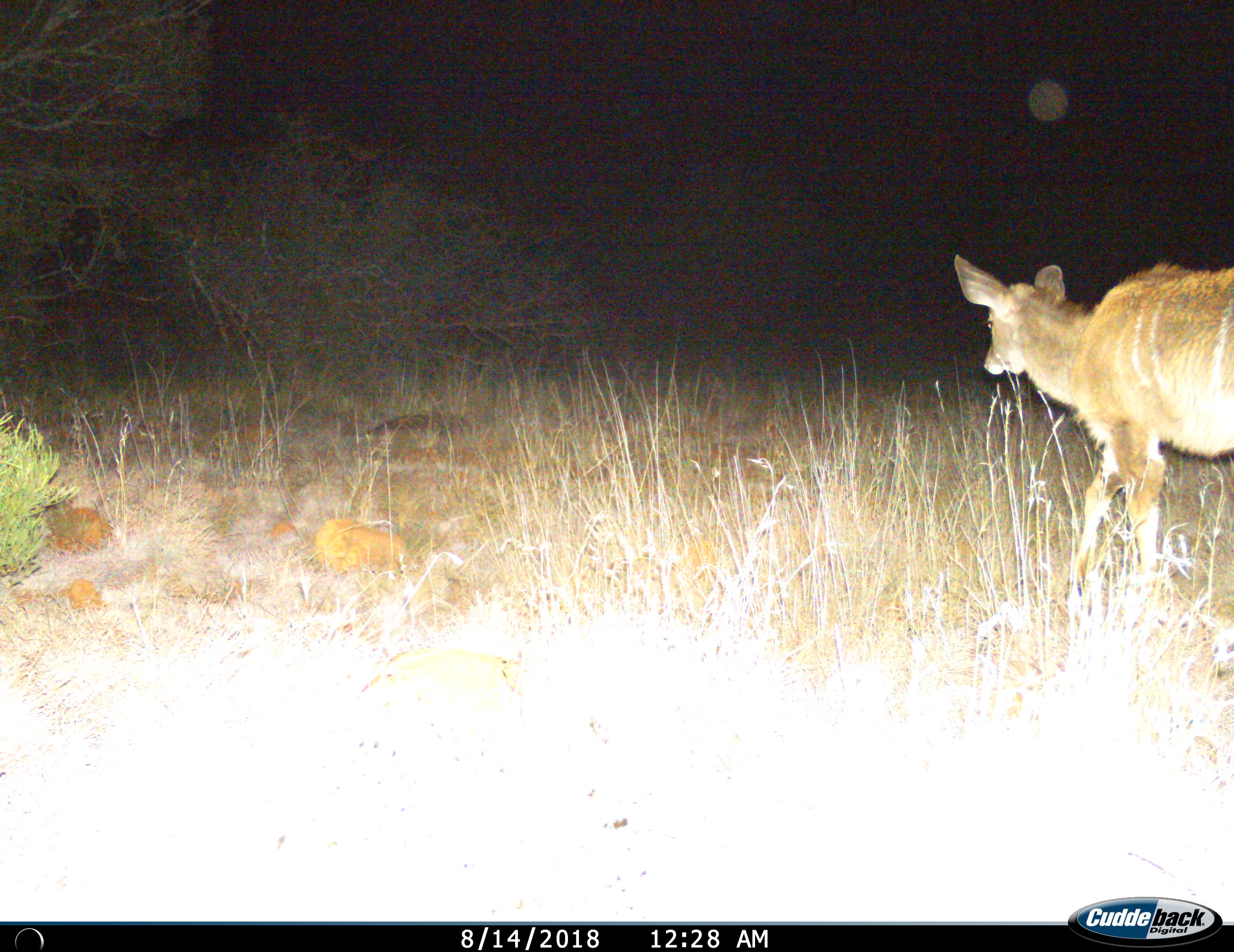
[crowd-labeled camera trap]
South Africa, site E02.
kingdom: Animalia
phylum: Chordata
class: Mammalia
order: Artiodactyla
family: Bovidae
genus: Tragelaphus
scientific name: Tragelaphus strepsiceros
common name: greater kudu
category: kudu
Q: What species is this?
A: Kudu (greater kudu) (Tragelaphus strepsiceros).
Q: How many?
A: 1.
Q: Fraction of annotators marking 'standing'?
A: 22%.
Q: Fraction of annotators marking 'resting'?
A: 0%.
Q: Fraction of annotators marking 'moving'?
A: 83%.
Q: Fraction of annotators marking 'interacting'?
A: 0%.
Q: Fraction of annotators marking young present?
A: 11%.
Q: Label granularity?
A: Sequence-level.